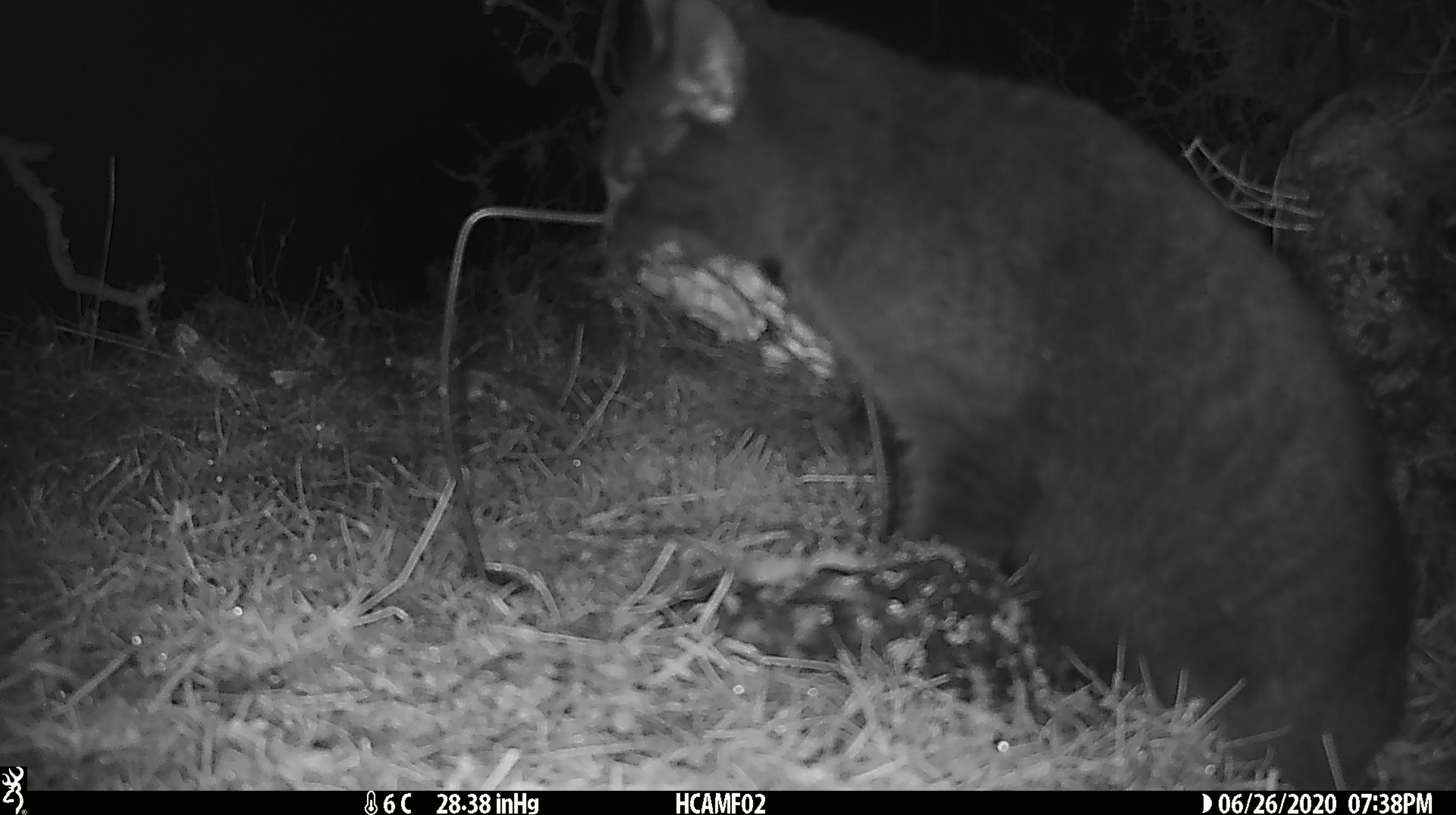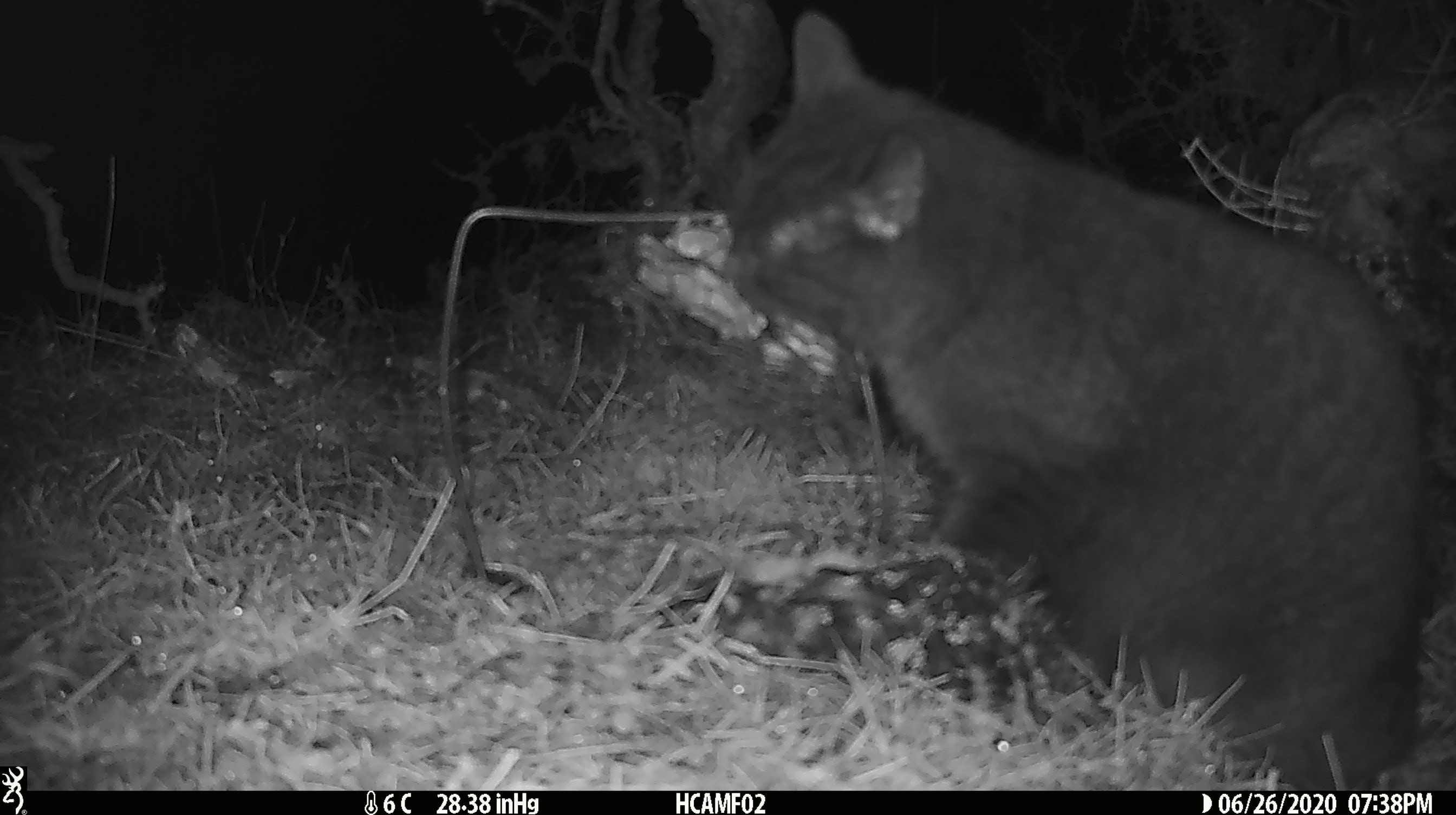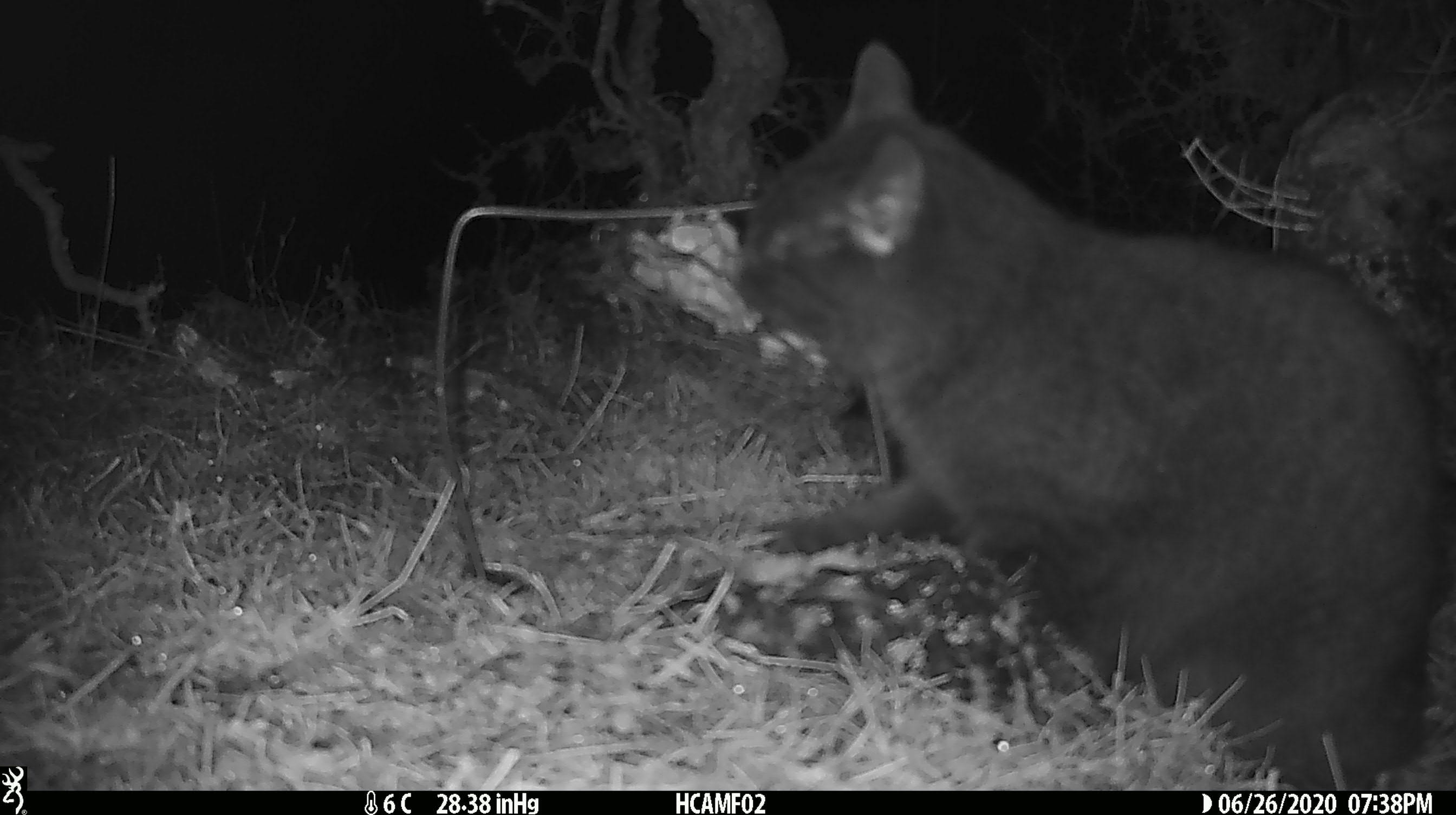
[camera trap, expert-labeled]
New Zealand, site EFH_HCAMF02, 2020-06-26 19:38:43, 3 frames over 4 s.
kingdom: Animalia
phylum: Chordata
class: Mammalia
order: Carnivora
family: Felidae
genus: Felis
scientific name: Felis catus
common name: domestic cat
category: cat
Cat (domestic cat) (Felis catus).